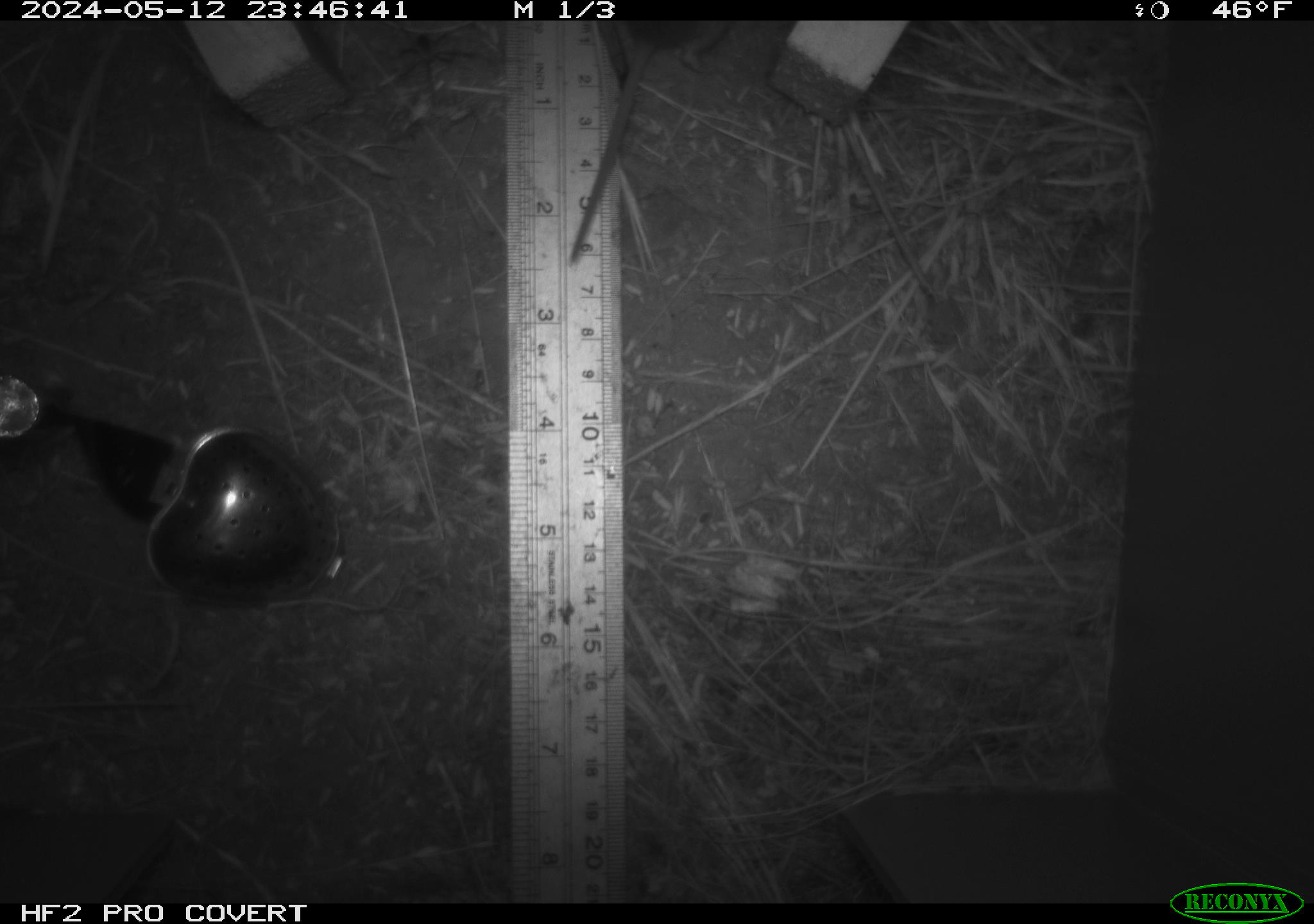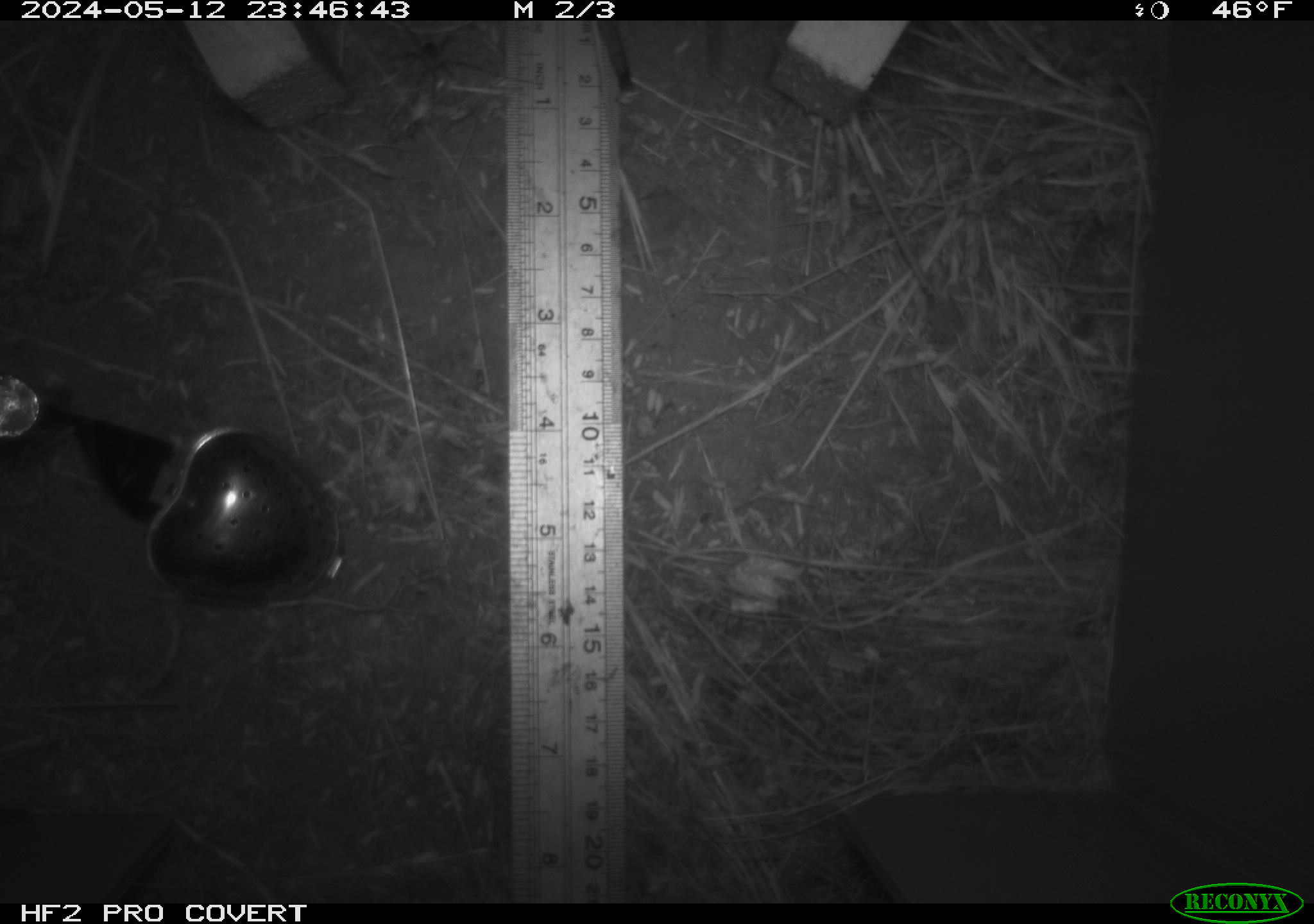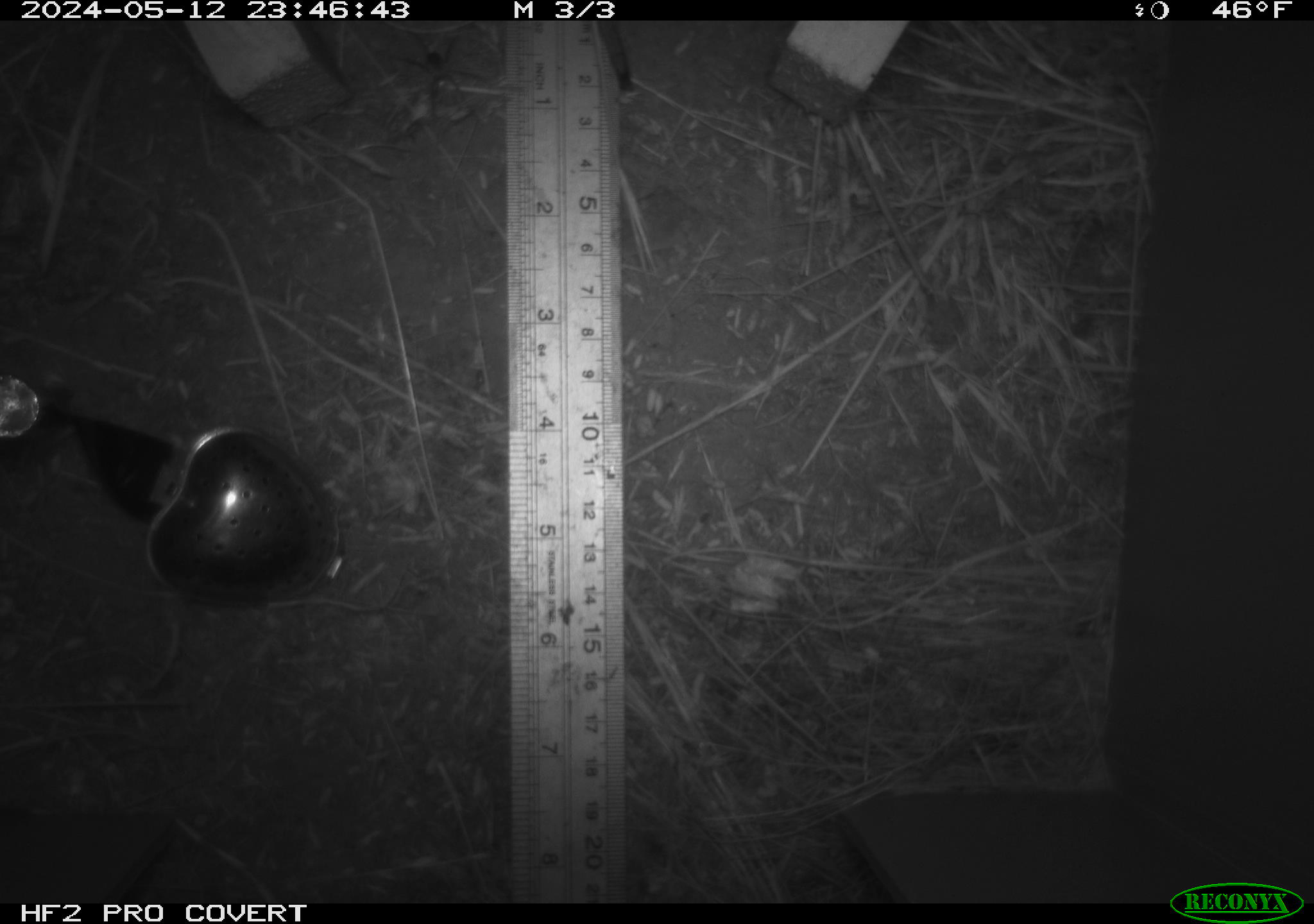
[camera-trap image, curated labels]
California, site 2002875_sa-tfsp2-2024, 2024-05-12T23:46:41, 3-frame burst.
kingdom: Animalia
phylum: Chordata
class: Mammalia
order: Rodentia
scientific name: Rodentia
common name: rodent